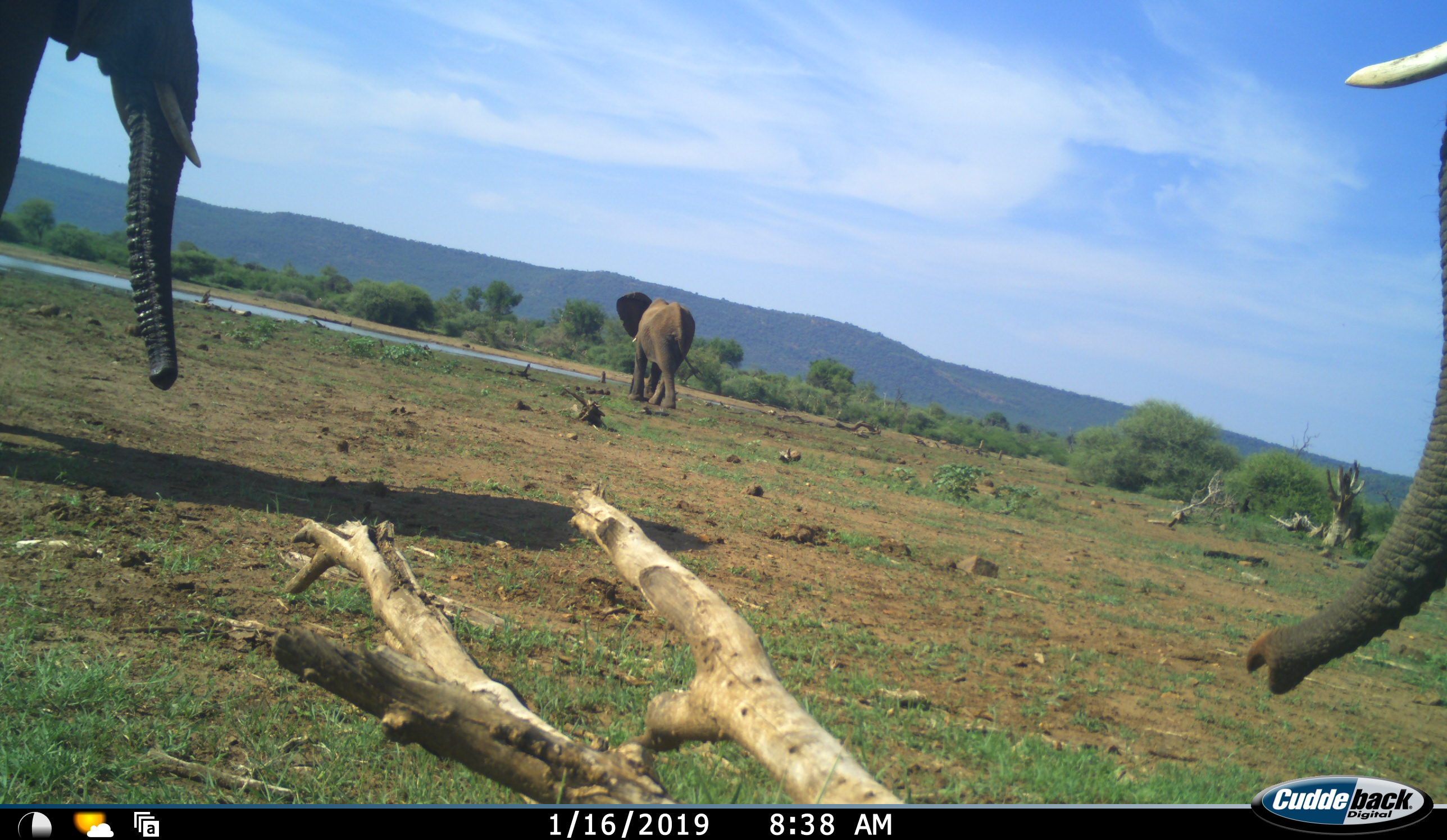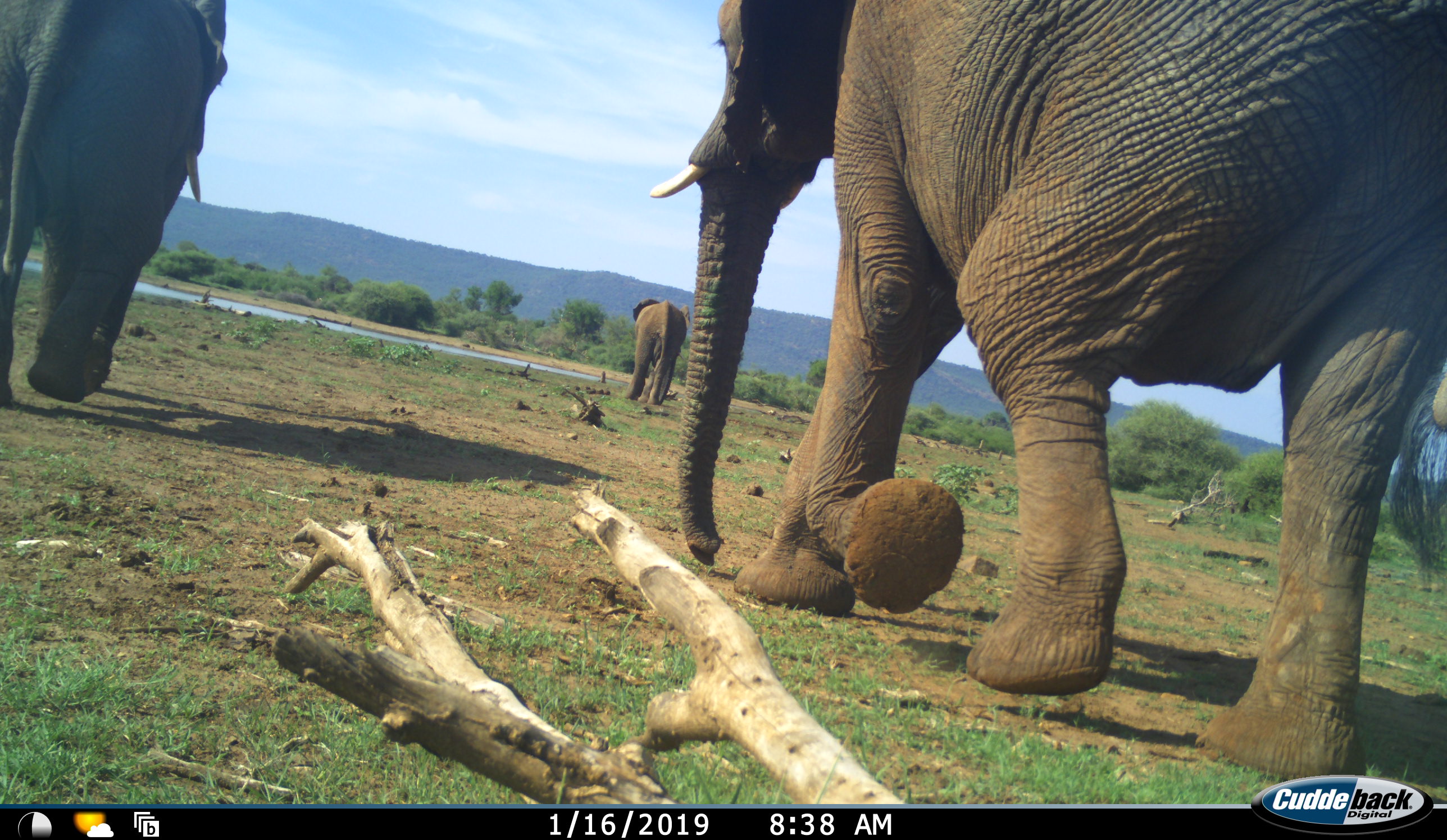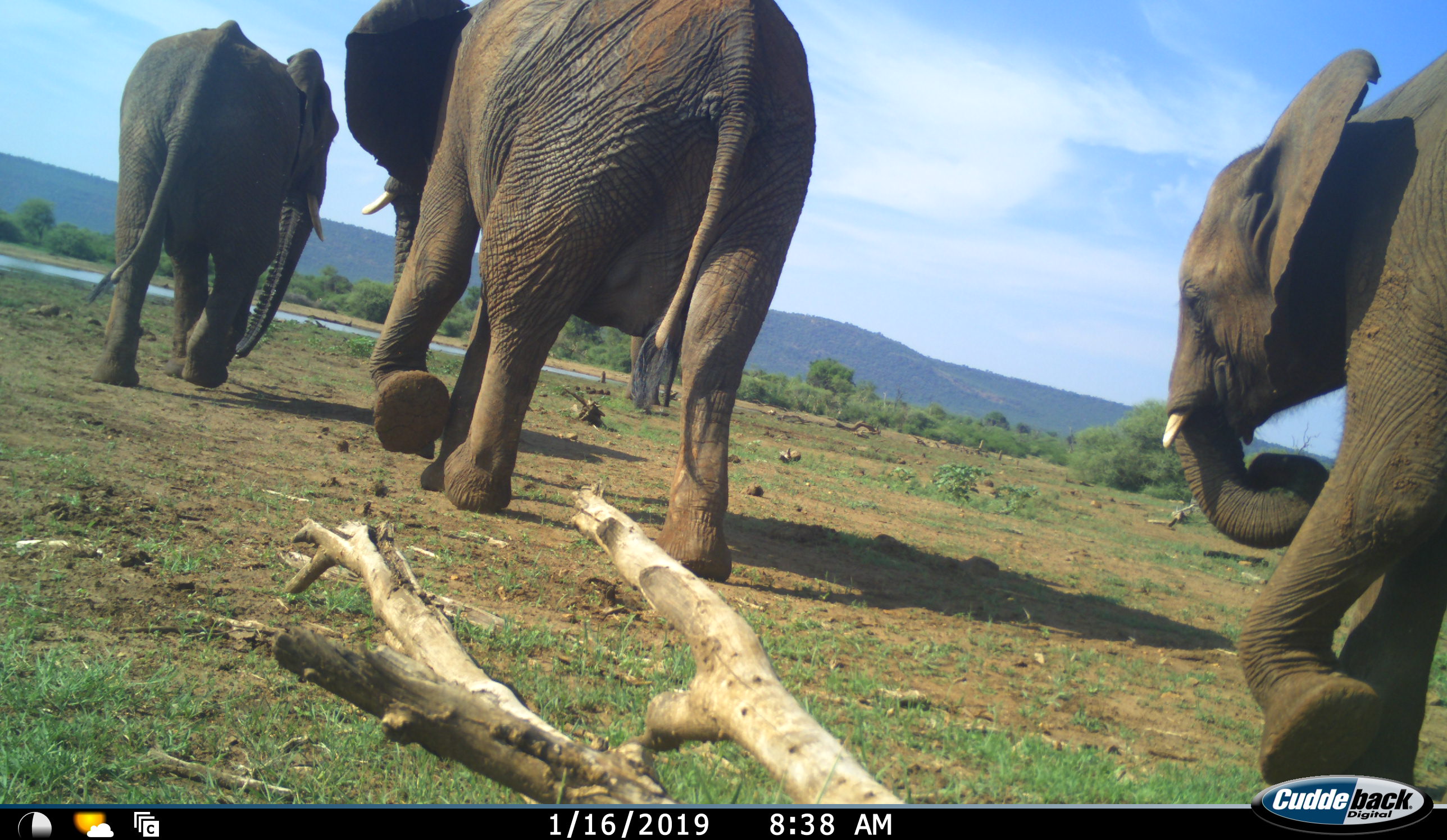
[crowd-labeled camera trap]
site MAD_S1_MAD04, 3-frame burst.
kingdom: Animalia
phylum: Chordata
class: Mammalia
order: Proboscidea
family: Elephantidae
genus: Loxodonta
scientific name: Loxodonta africana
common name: african bush elephant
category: elephant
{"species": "elephant (african bush elephant) (Loxodonta africana)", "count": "4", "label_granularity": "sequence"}